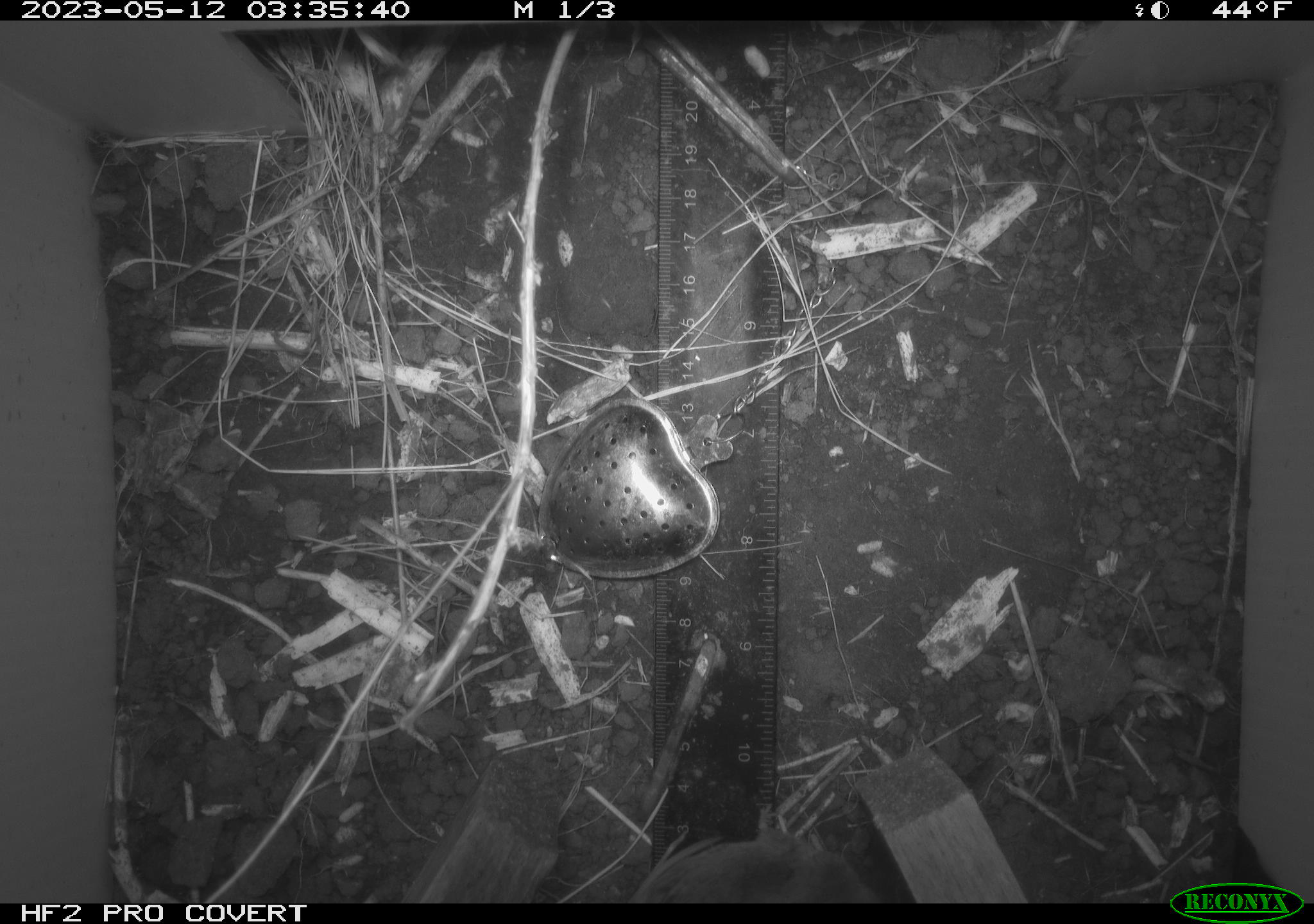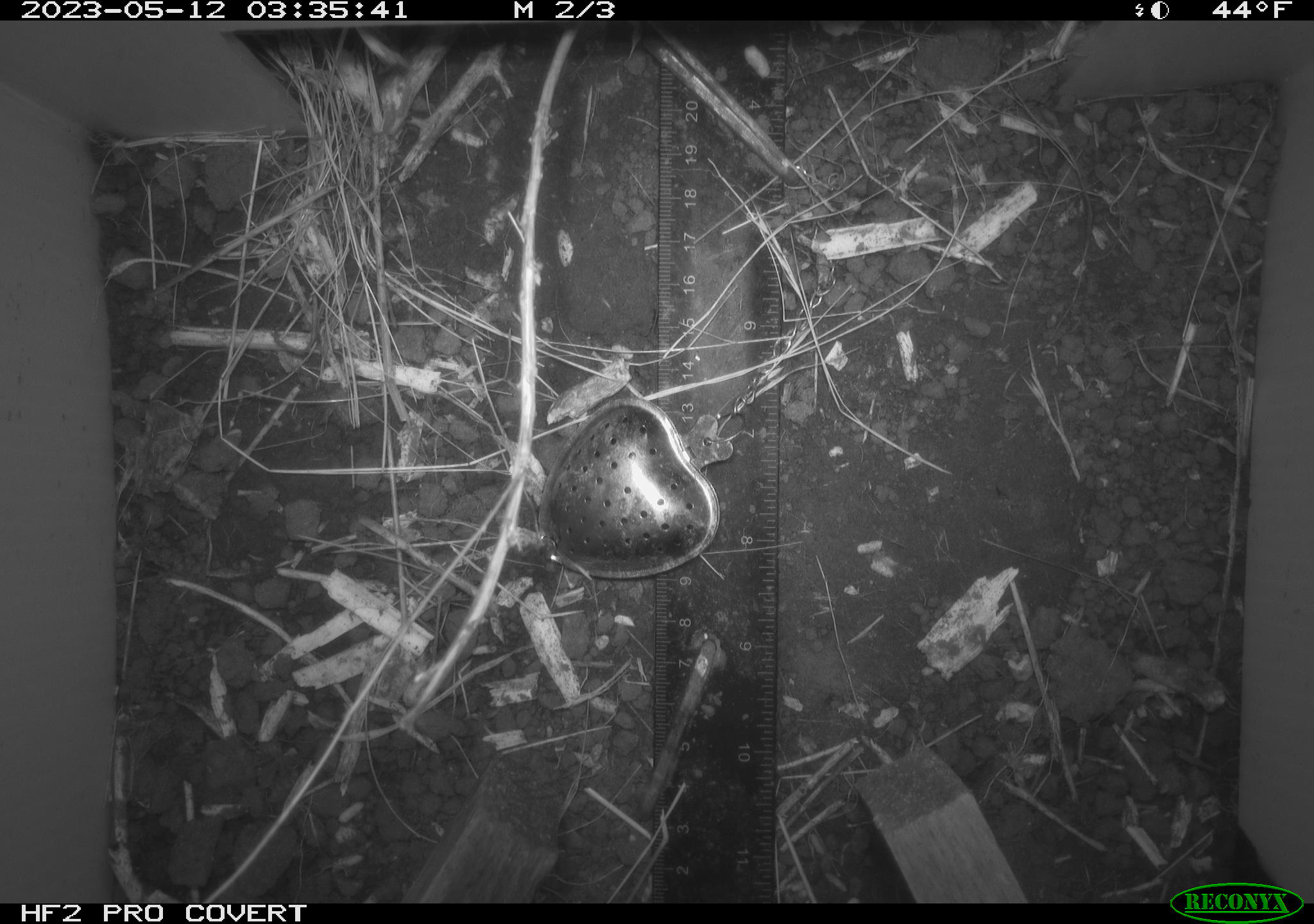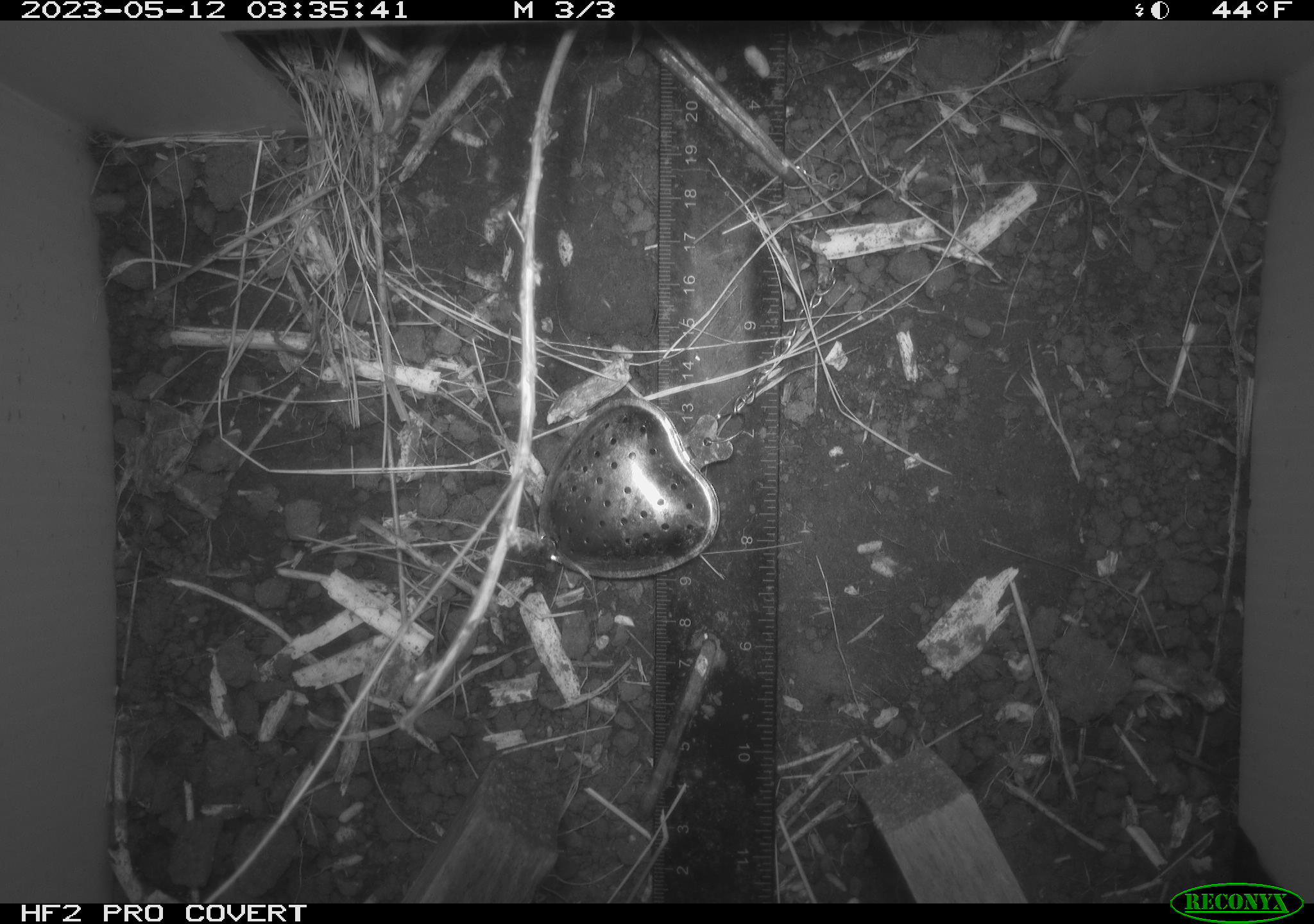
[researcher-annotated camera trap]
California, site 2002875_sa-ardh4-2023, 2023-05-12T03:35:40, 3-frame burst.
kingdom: Animalia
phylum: Chordata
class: Mammalia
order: Rodentia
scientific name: Rodentia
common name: mouse species